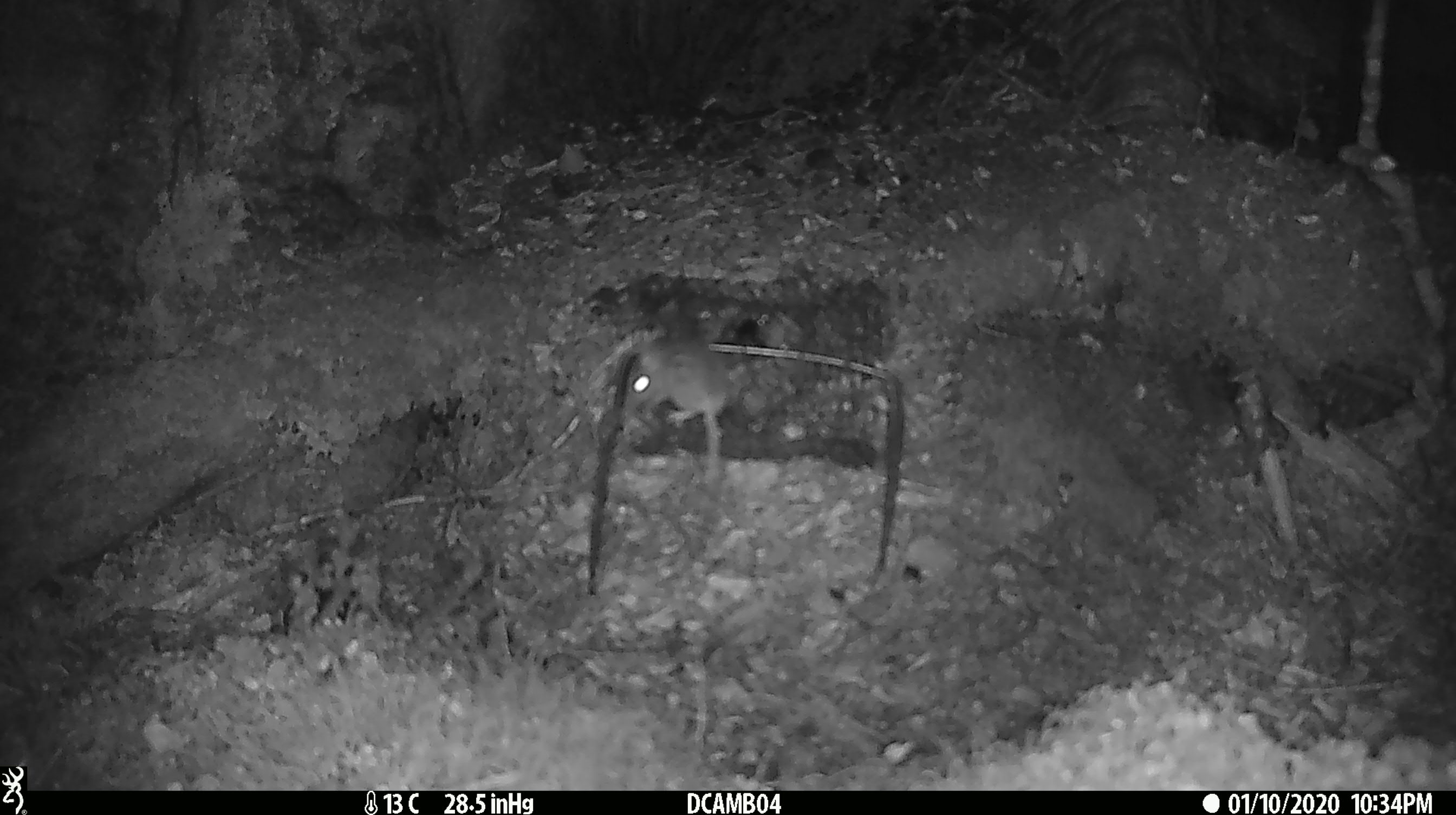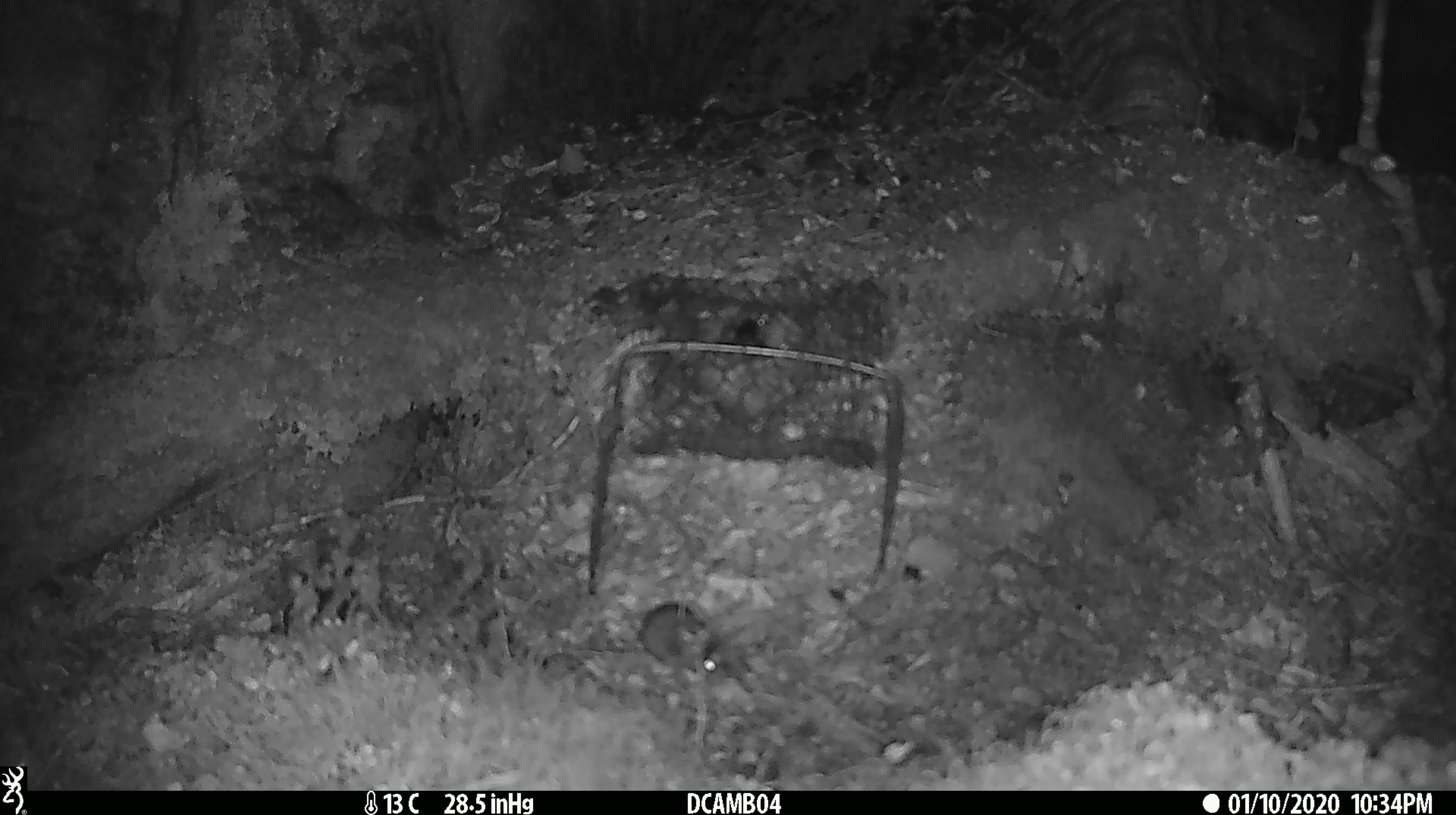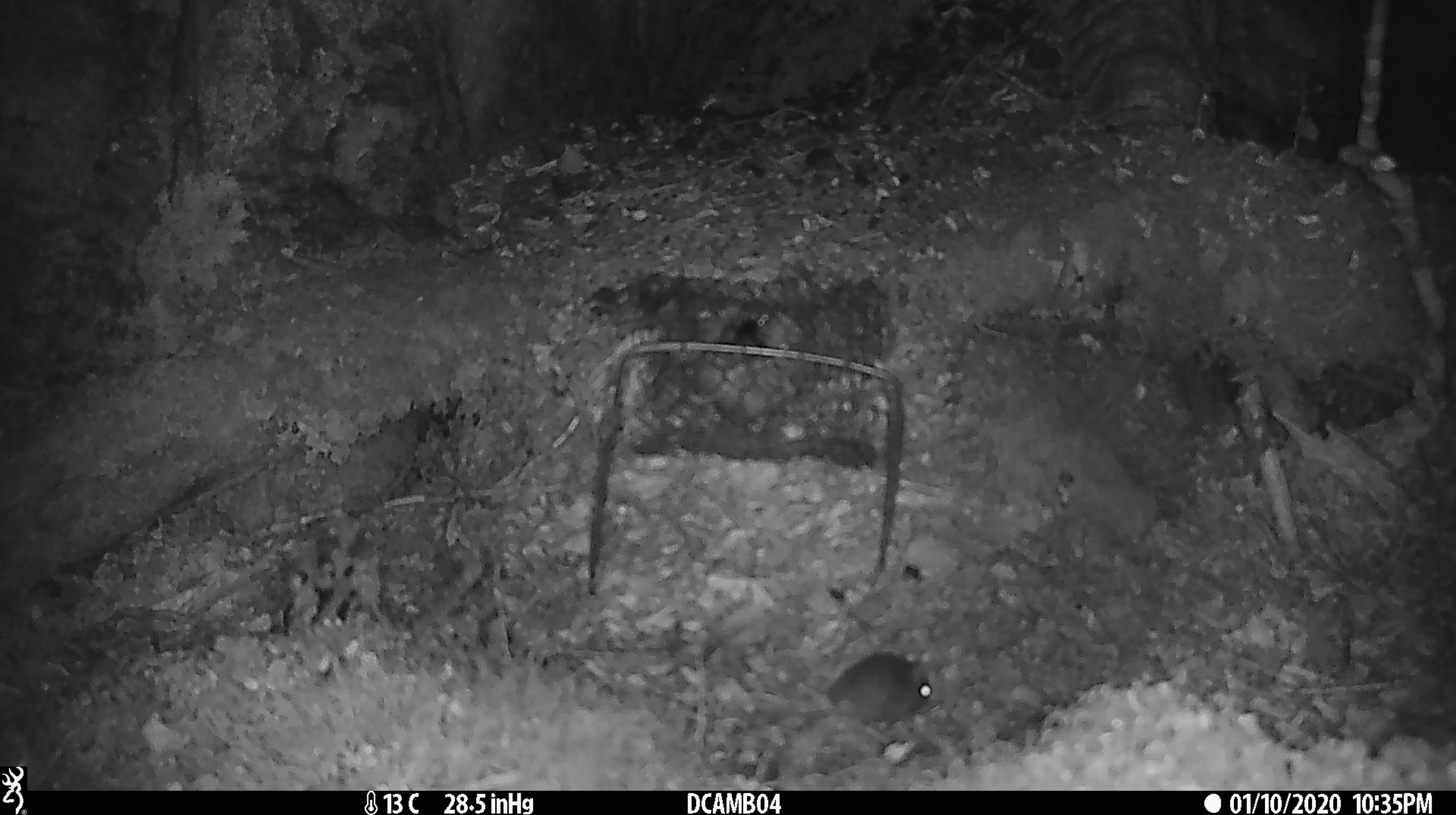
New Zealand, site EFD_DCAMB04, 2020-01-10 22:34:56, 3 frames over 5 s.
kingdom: Animalia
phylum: Chordata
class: Mammalia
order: Rodentia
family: Muridae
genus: Mus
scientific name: Mus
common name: mouse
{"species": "mouse (Mus)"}